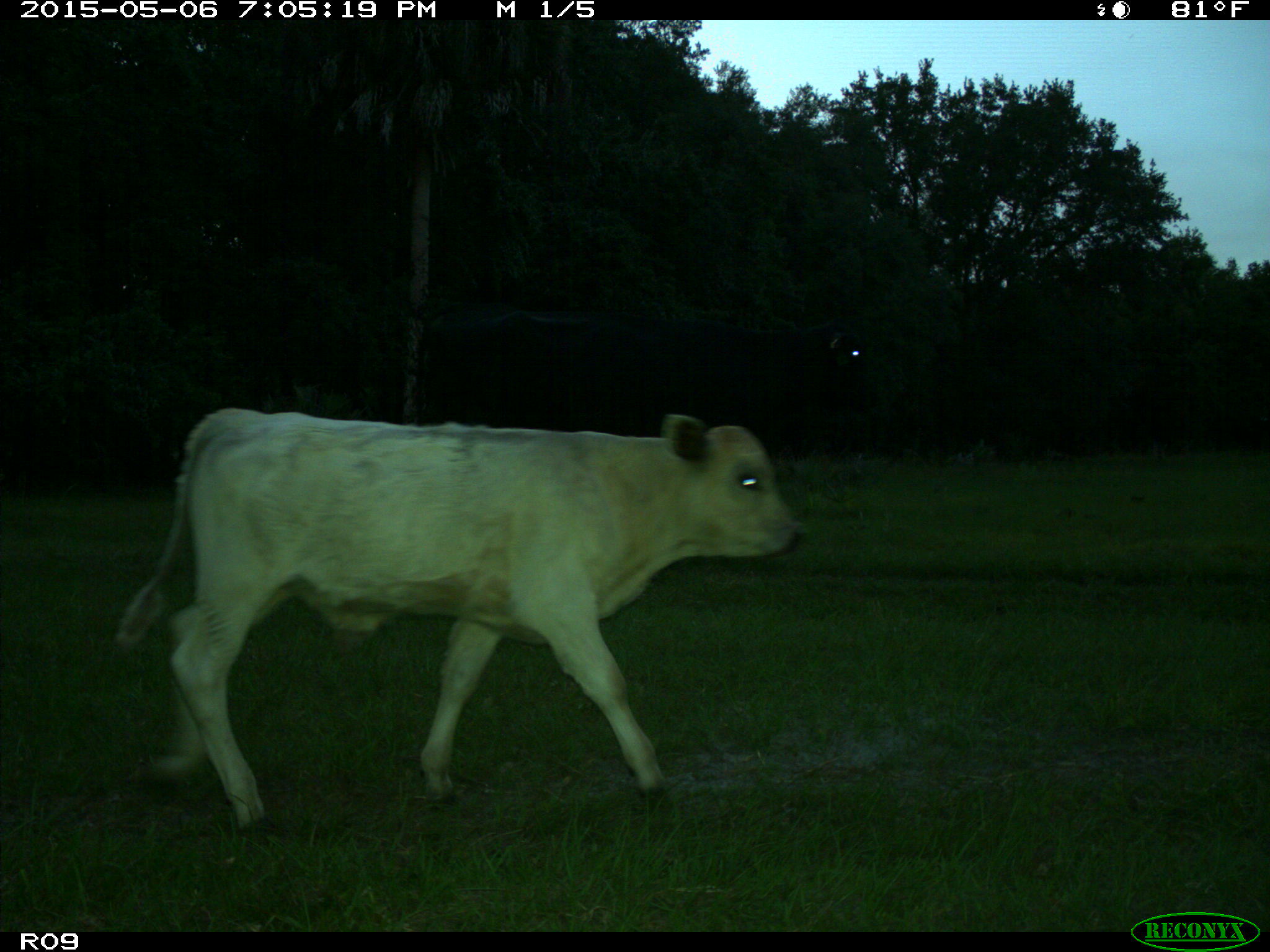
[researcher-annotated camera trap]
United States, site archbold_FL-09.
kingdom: Animalia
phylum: Chordata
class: Mammalia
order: Artiodactyla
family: Bovidae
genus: Bos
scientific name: Bos taurus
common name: domestic cow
Bos taurus (domestic cow).